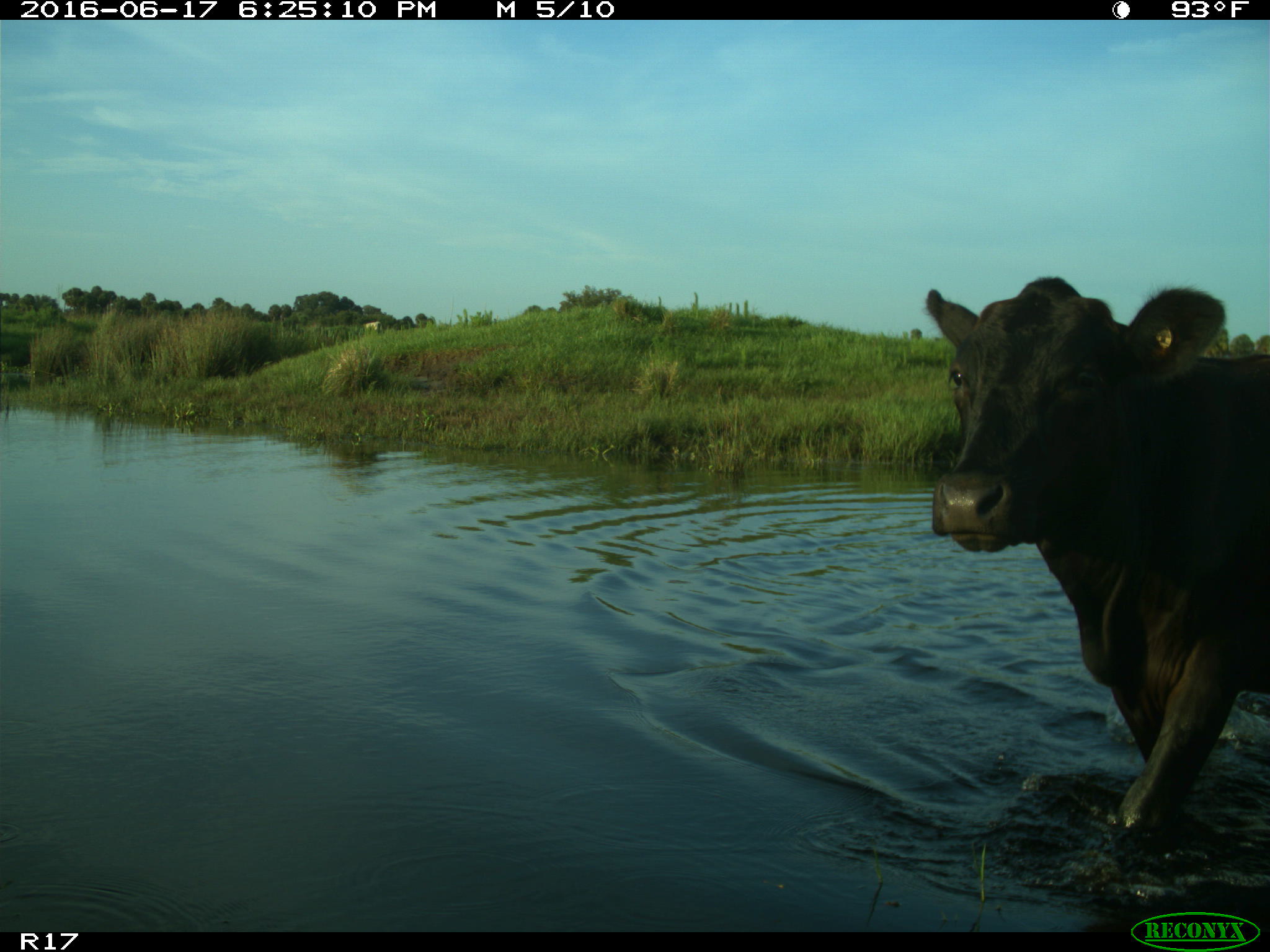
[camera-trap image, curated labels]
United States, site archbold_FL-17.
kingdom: Animalia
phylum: Chordata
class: Mammalia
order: Artiodactyla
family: Bovidae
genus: Bos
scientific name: Bos taurus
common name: domestic cow